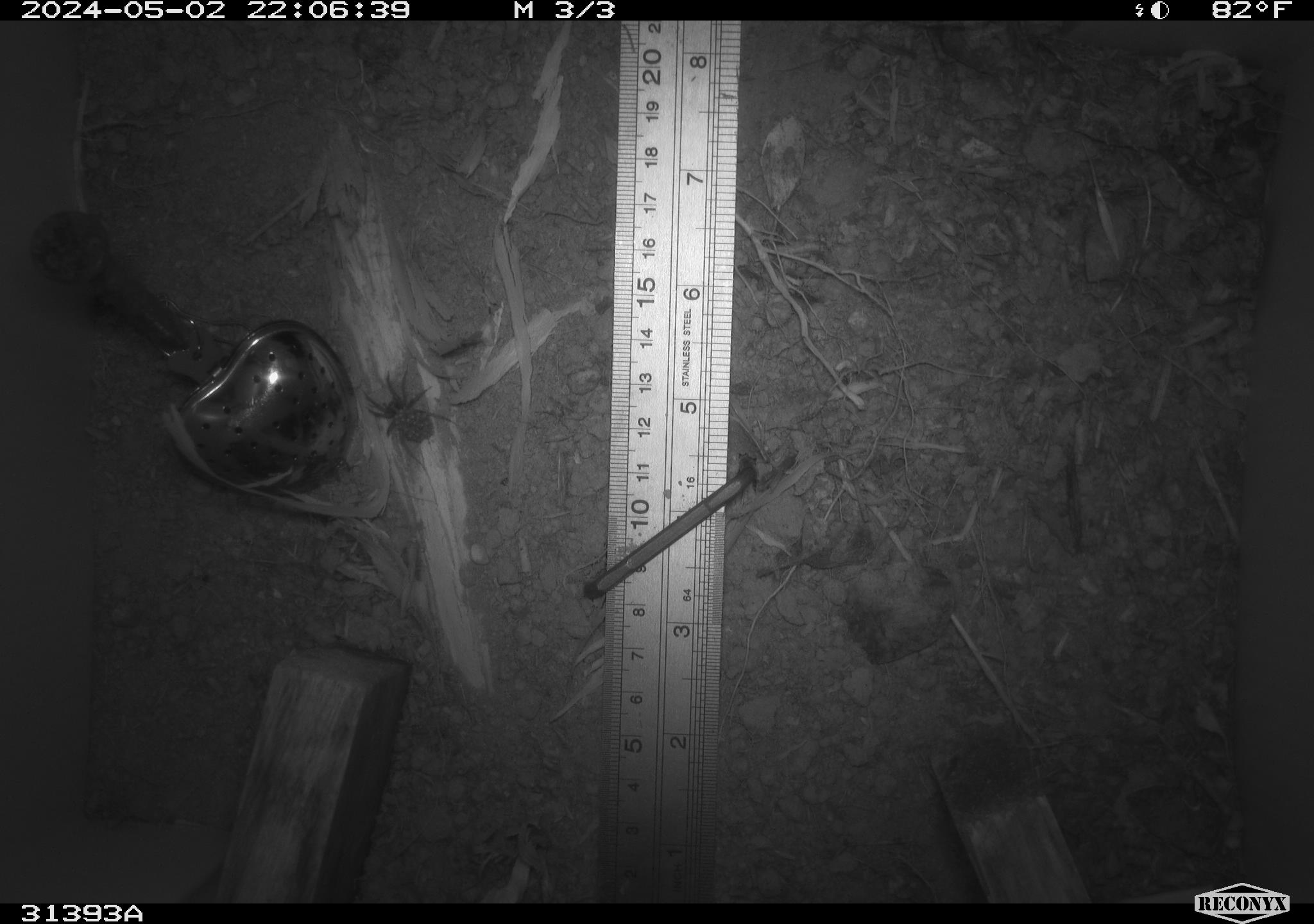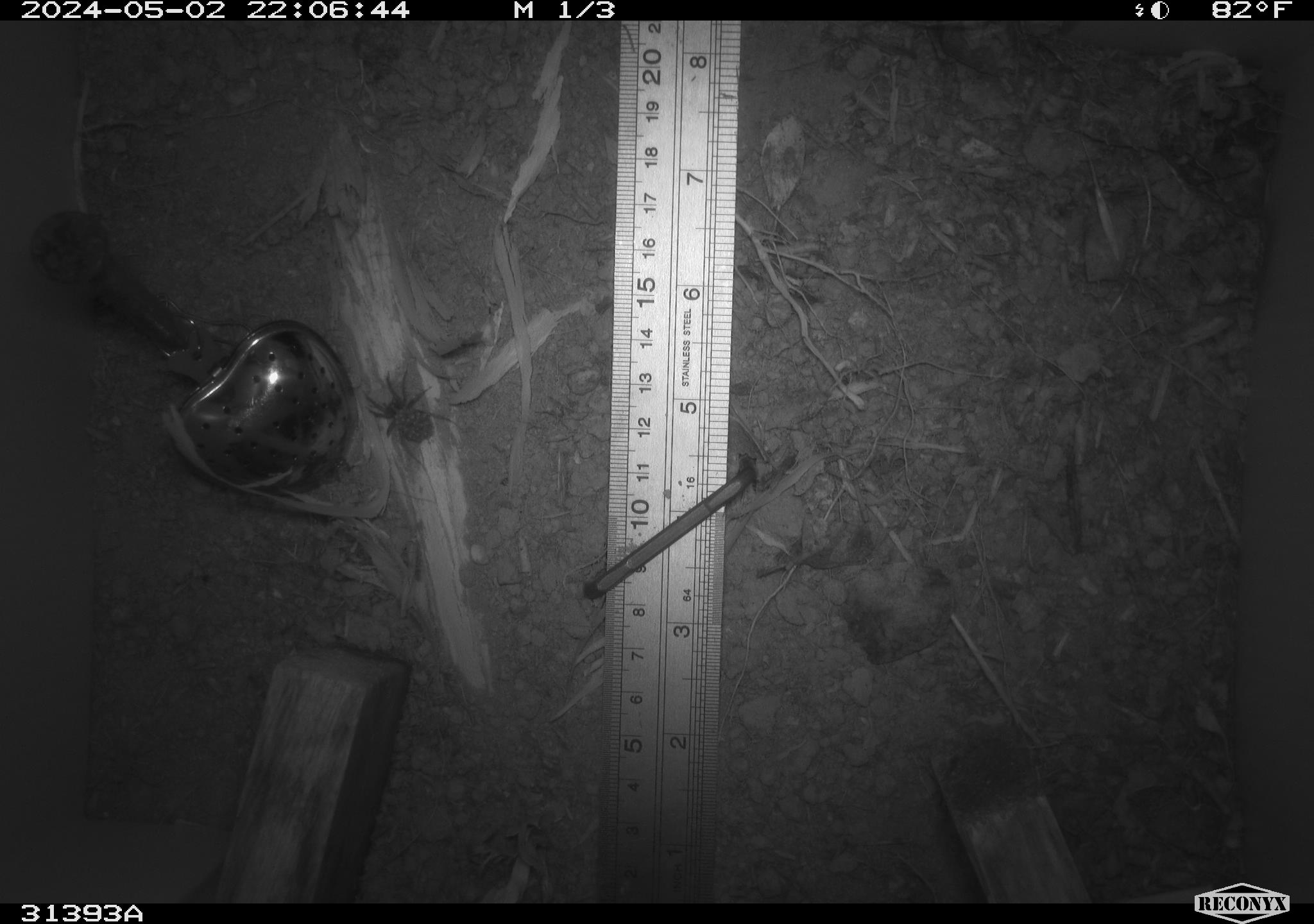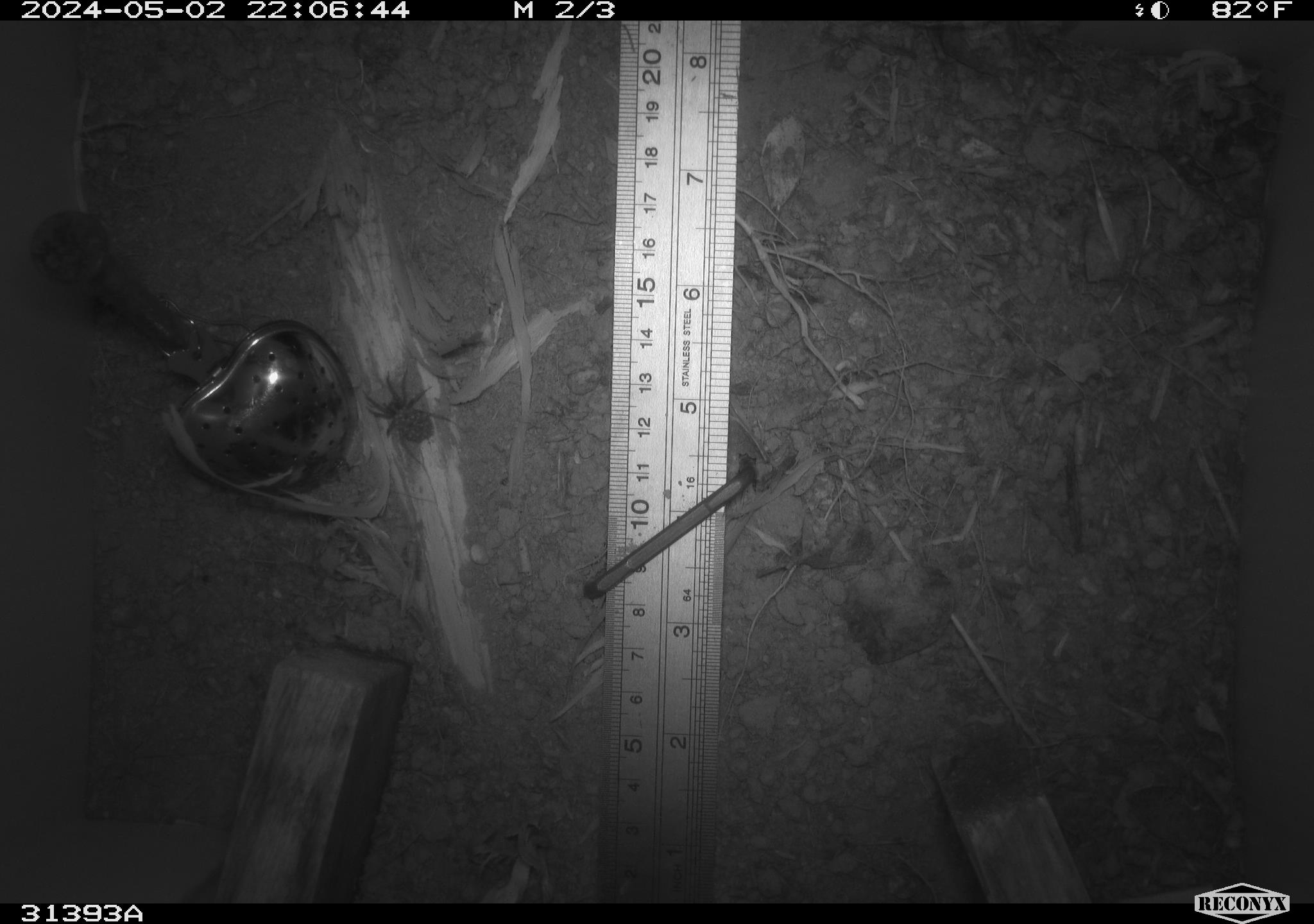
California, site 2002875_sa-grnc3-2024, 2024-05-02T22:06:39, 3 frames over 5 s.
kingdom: Animalia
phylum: Arthropoda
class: Insecta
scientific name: Insecta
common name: insect